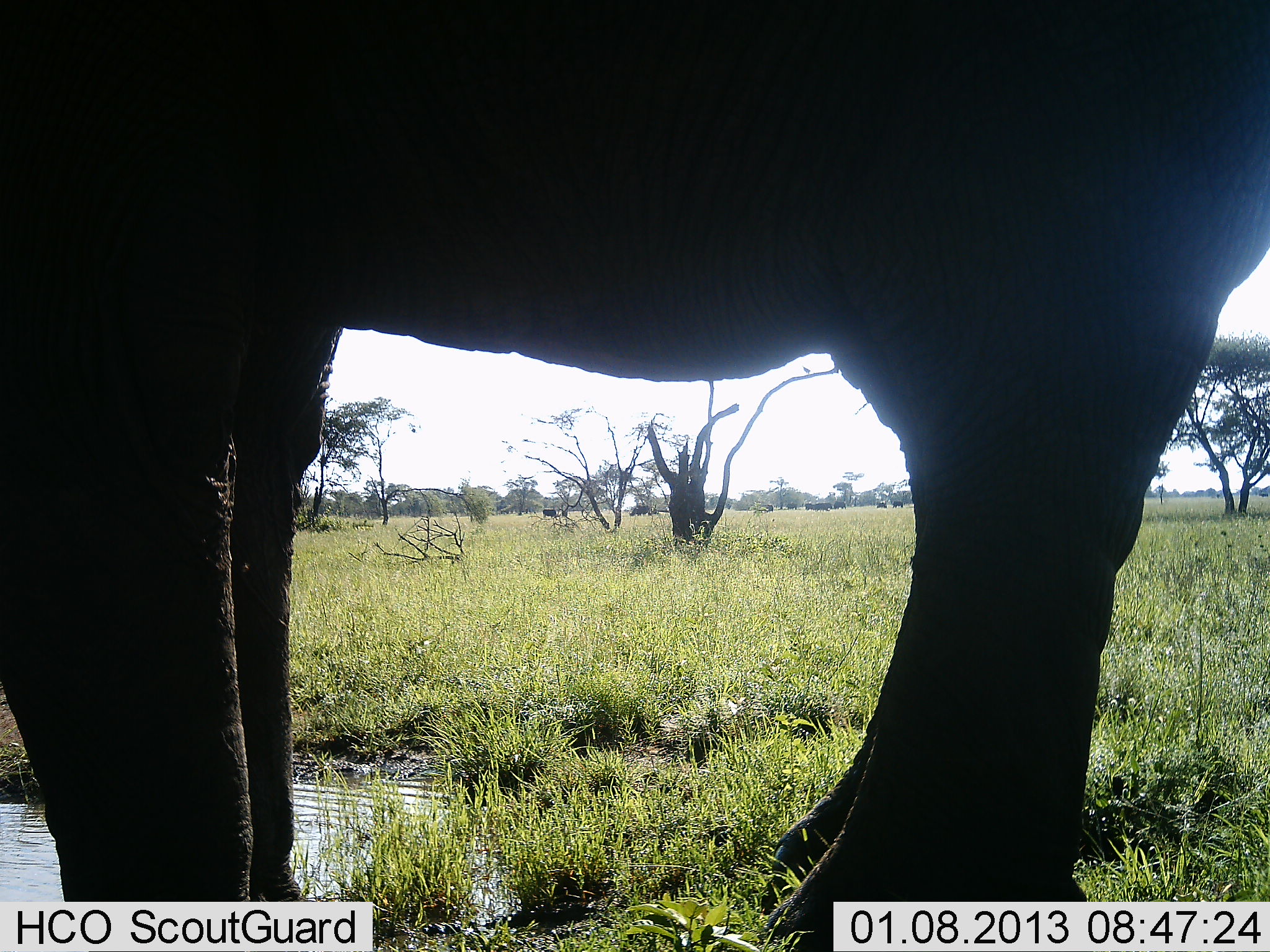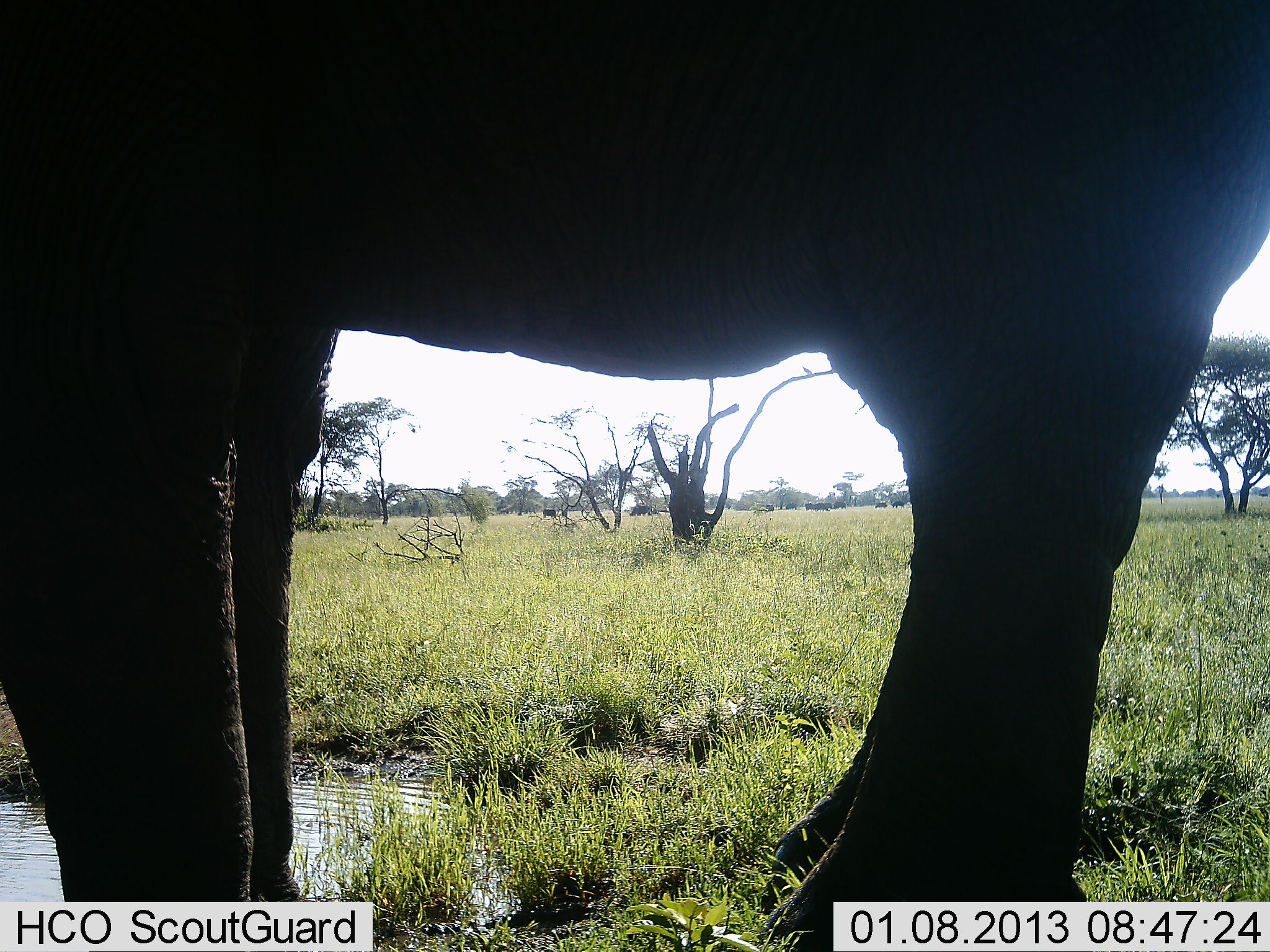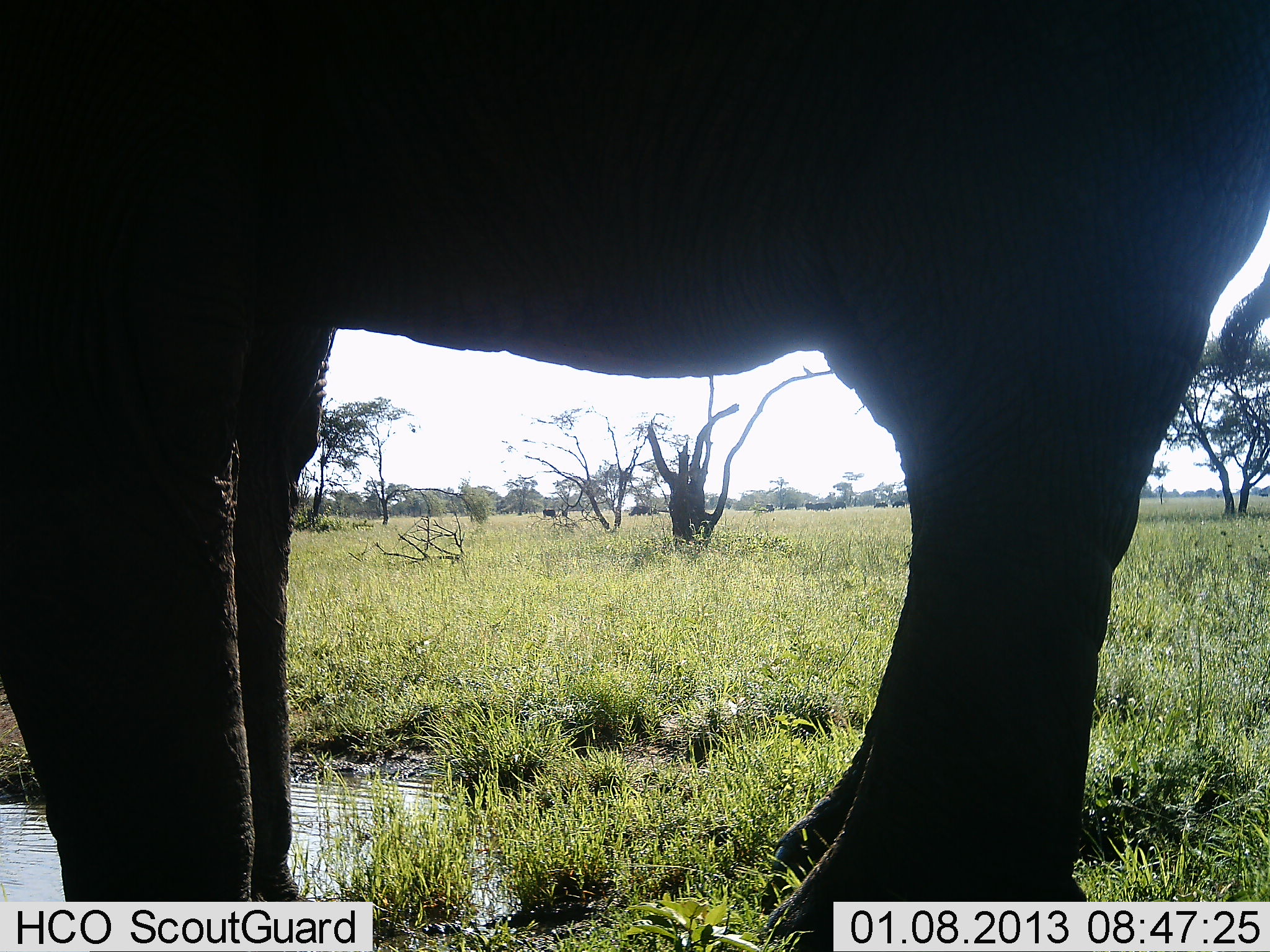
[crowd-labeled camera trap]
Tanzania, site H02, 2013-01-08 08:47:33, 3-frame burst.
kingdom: Animalia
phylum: Chordata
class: Mammalia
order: Proboscidea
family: Elephantidae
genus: Loxodonta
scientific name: Loxodonta africana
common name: african bush elephant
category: elephant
Elephant (african bush elephant) (Loxodonta africana), count 1. Behavior (volunteer vote fractions): standing 97%, resting 0%, moving 3%, interacting 0%. Young present (vote fraction): 0%. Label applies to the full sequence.